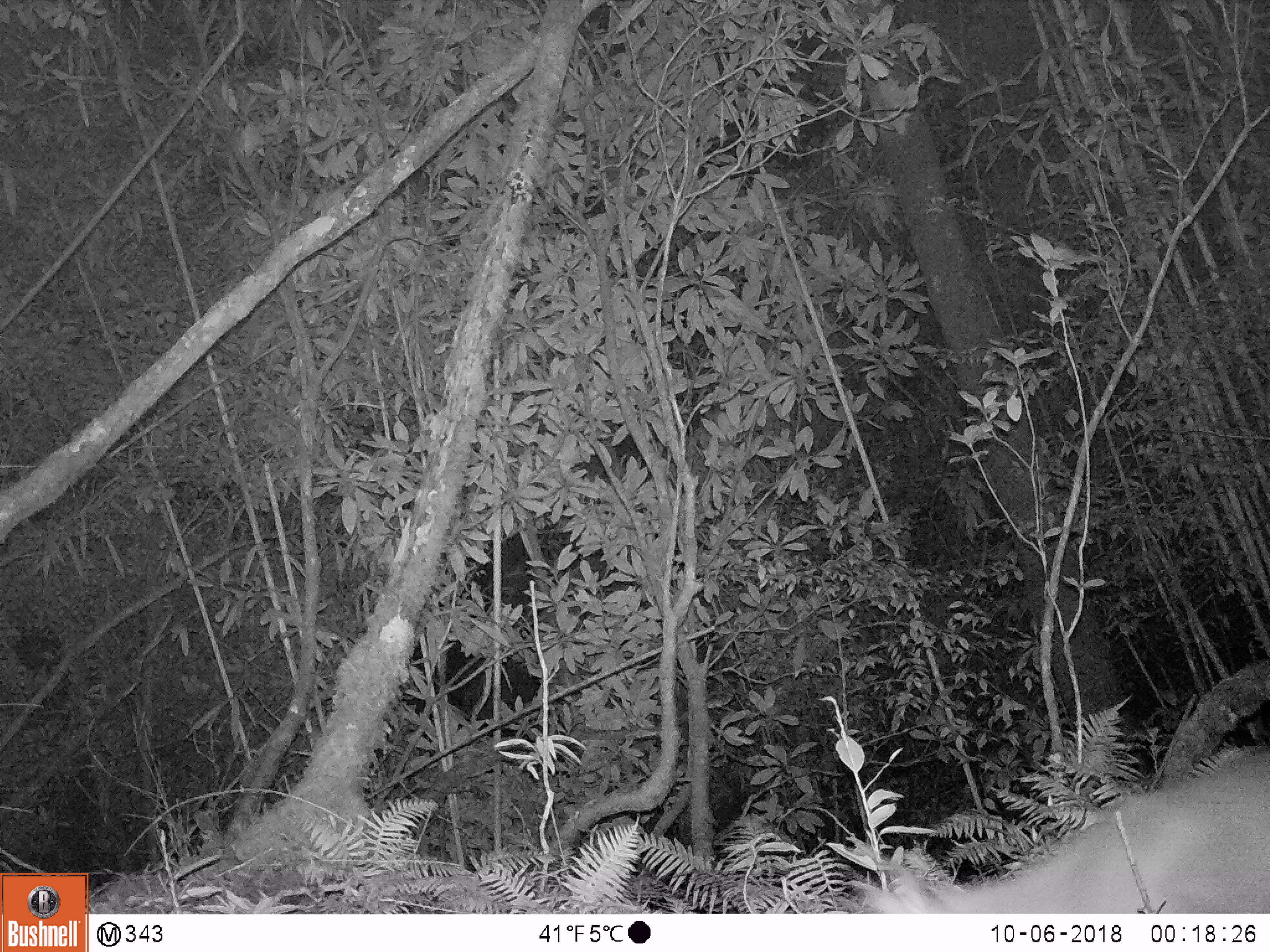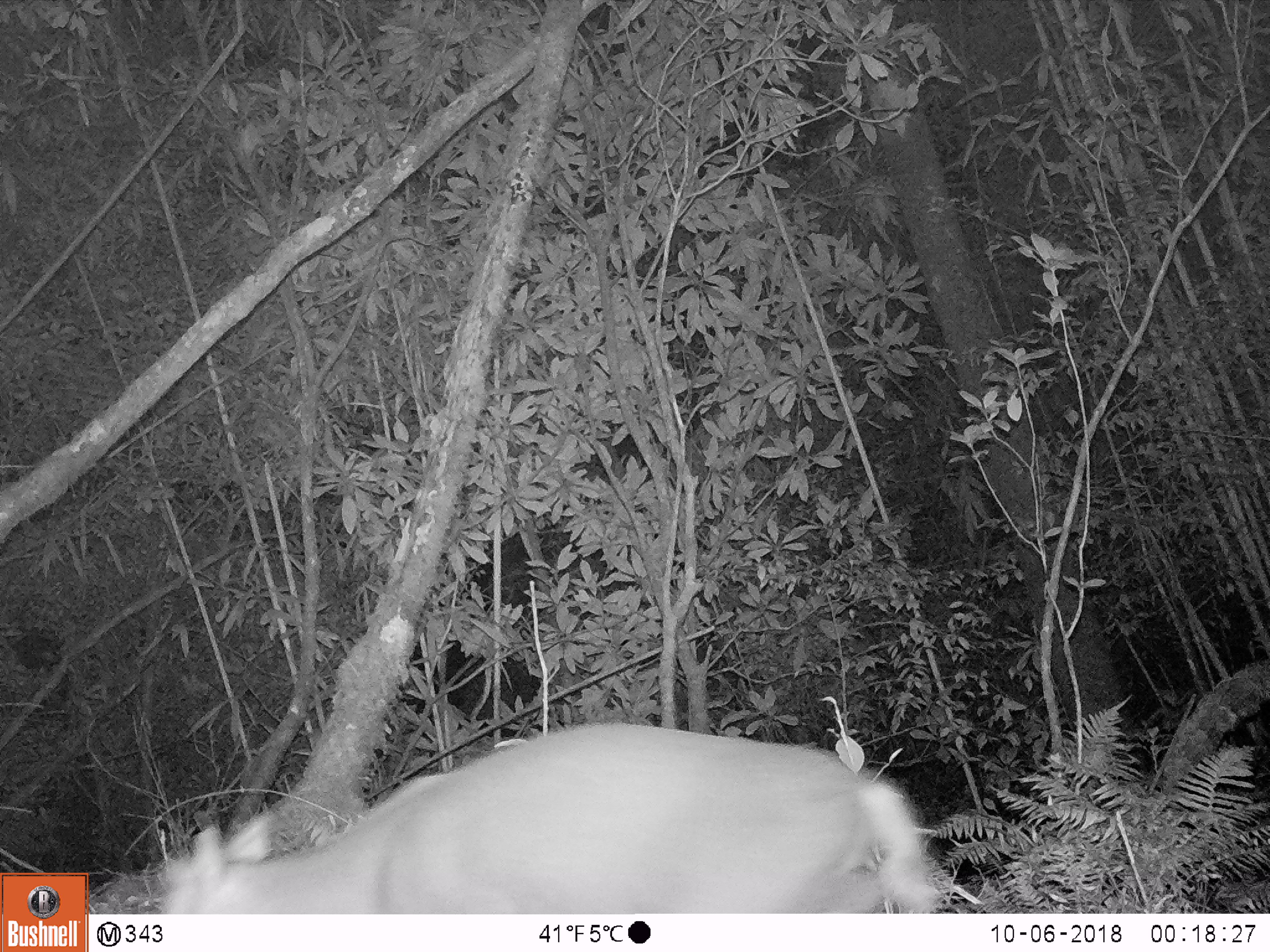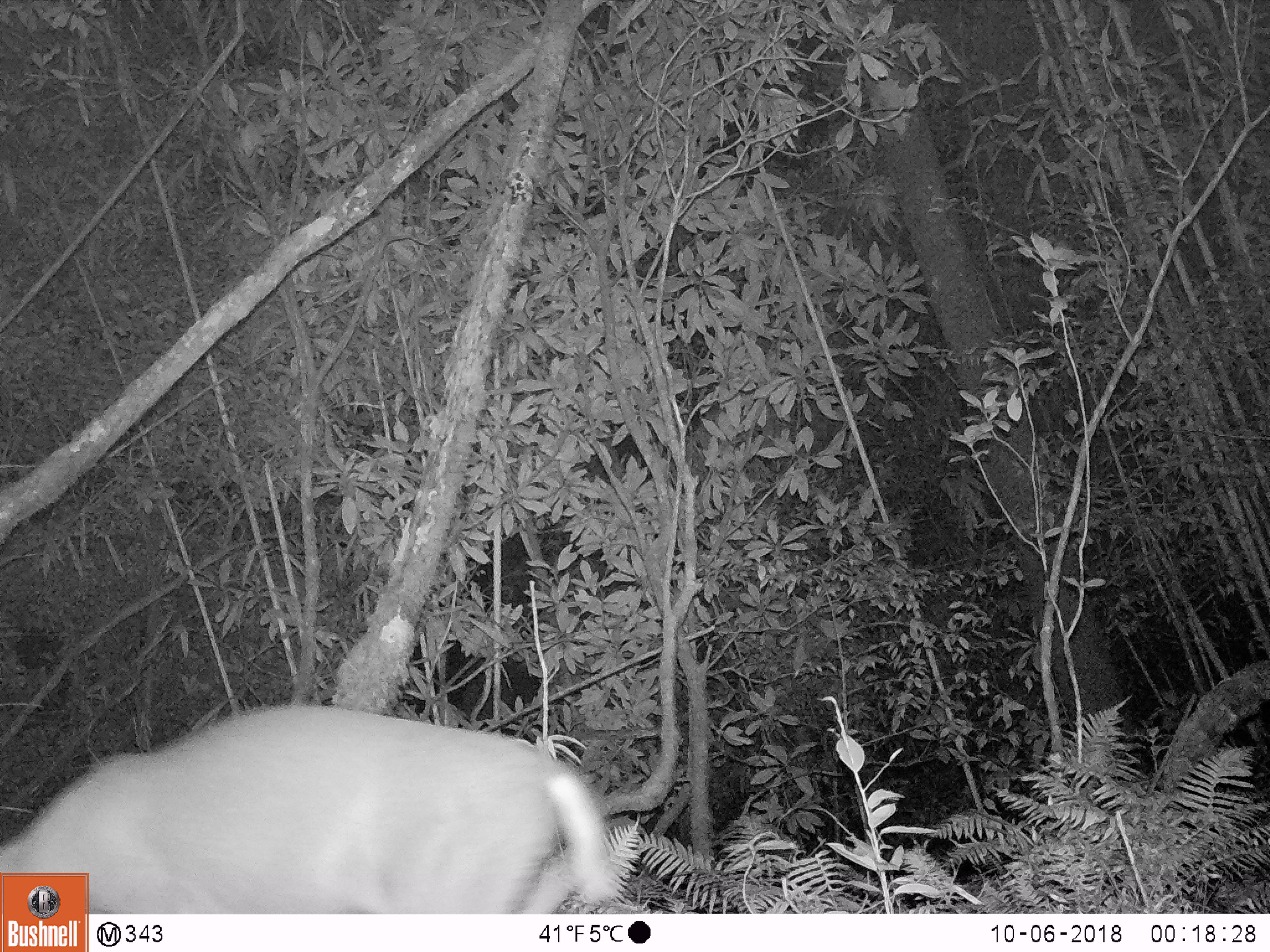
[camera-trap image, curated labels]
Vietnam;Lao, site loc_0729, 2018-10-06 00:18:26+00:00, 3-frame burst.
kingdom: Animalia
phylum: Chordata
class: Mammalia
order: Artiodactyla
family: Cervidae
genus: Muntiacus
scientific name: Muntiacus rooseveltorum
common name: roosevelt's muntjac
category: roosevelts muntjac group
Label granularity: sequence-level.